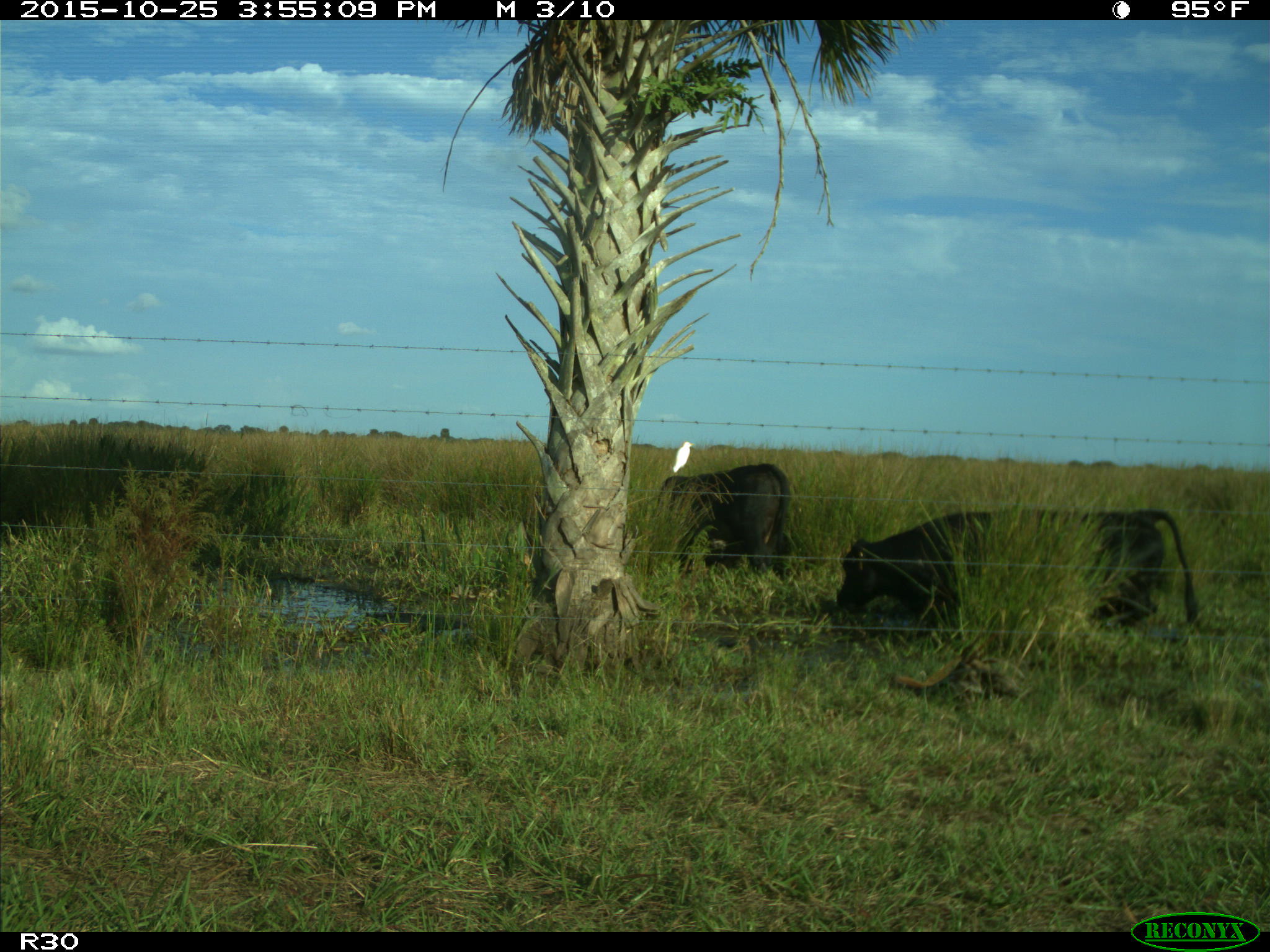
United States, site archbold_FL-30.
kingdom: Animalia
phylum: Chordata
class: Mammalia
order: Artiodactyla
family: Bovidae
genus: Bos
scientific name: Bos taurus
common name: domestic cow